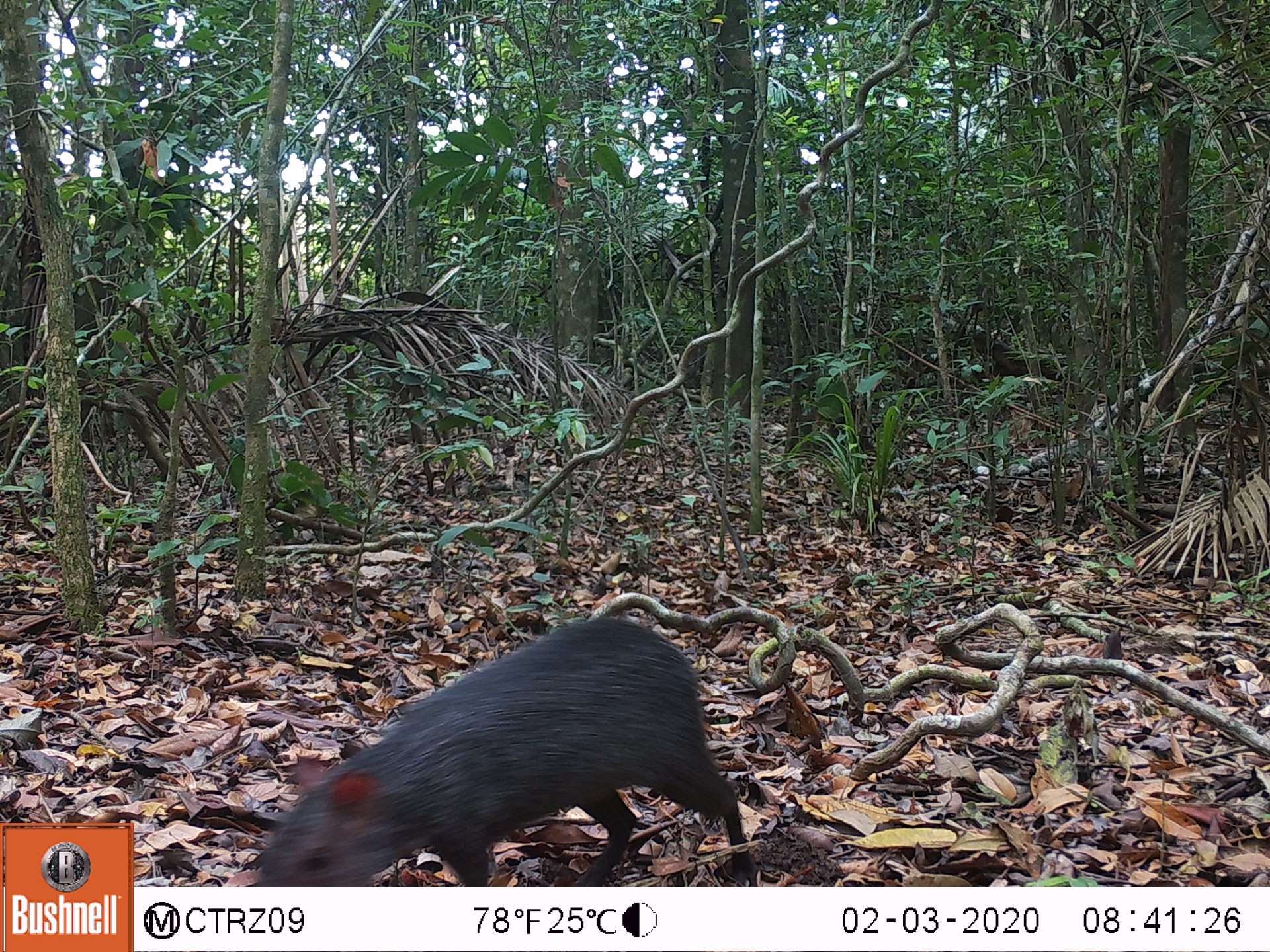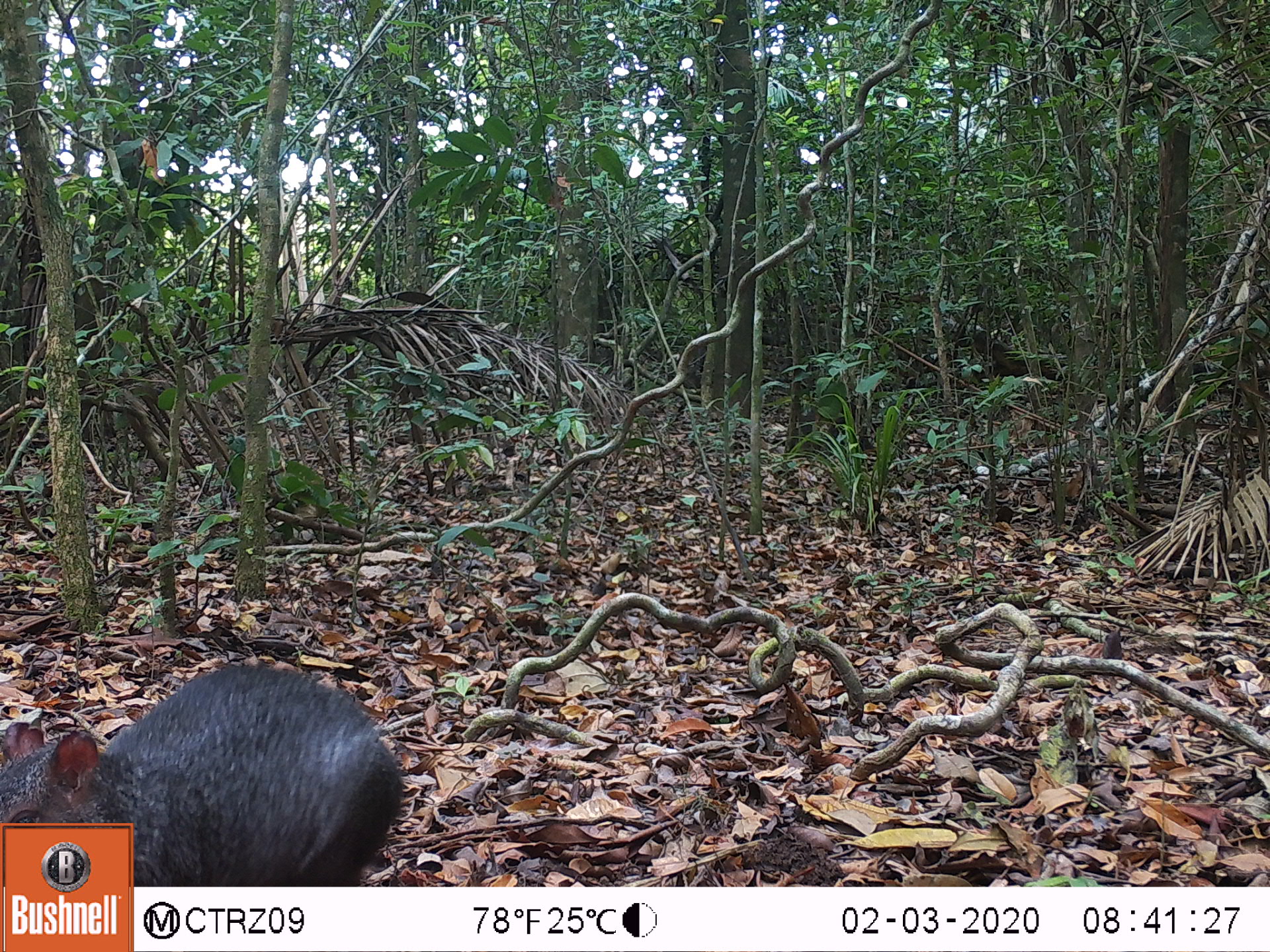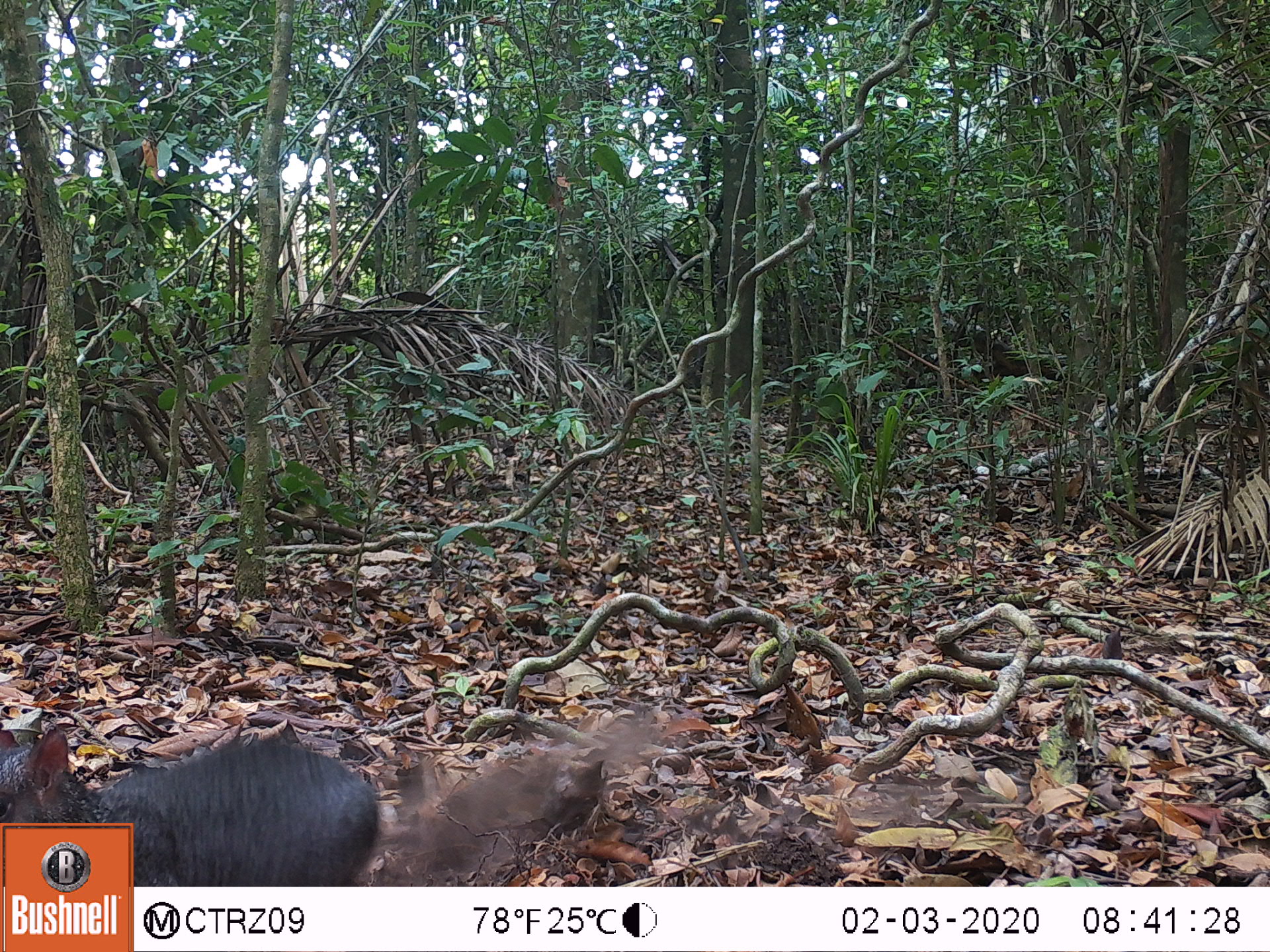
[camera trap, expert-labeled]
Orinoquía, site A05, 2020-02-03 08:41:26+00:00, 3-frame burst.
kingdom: Animalia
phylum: Chordata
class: Mammalia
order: Rodentia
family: Dasyproctidae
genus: Dasyprocta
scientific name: Dasyprocta fuliginosa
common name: black agouti